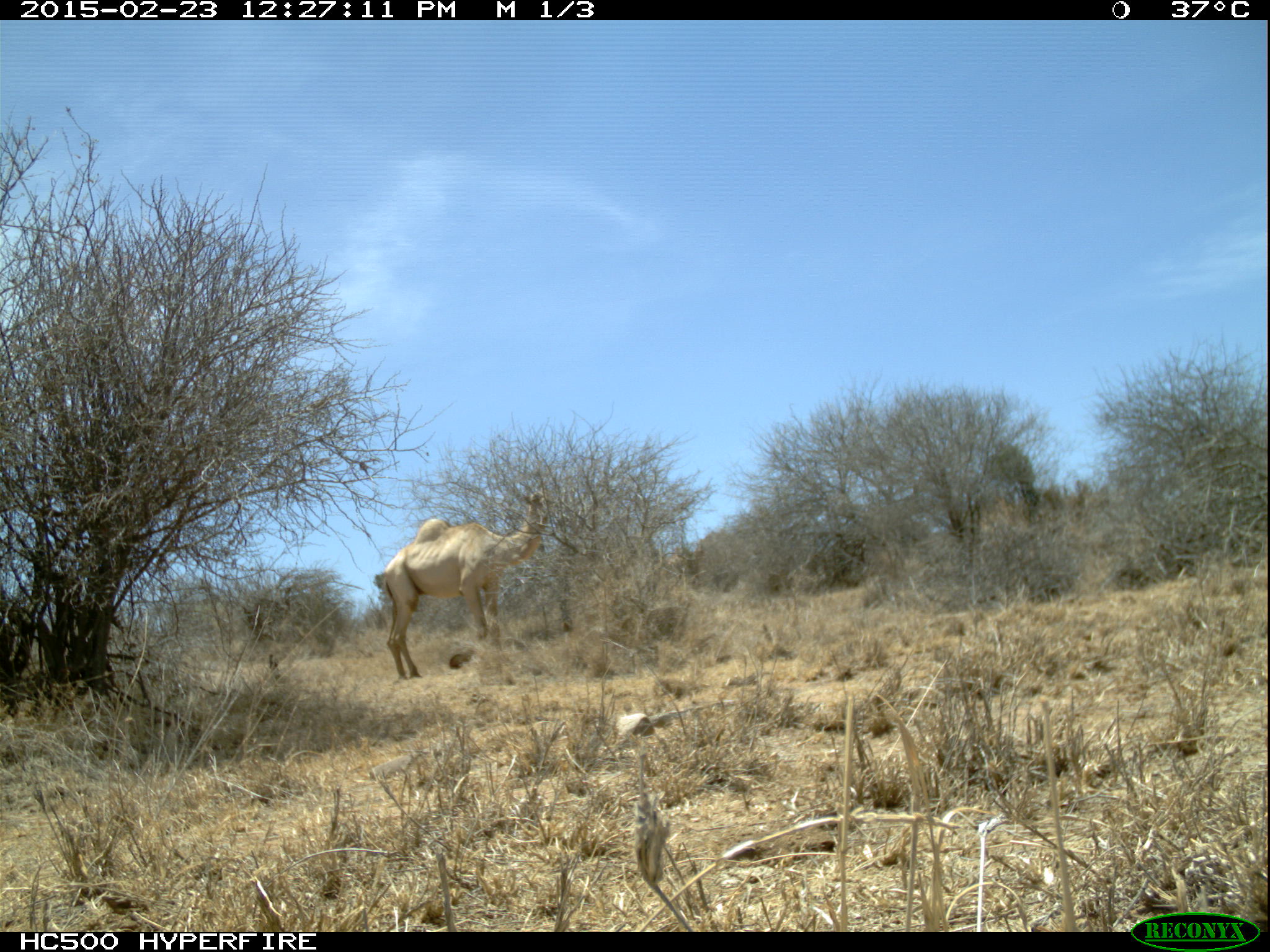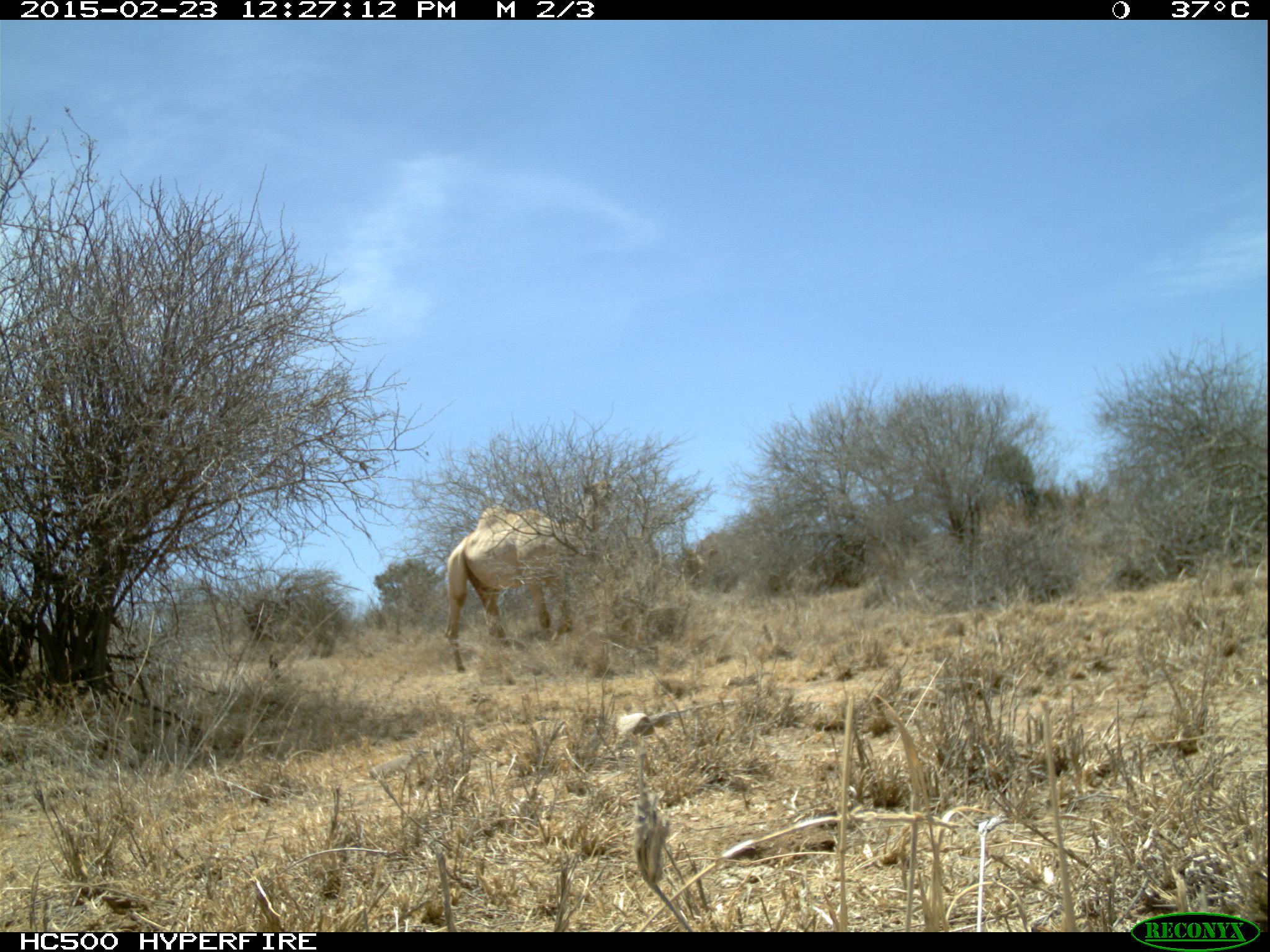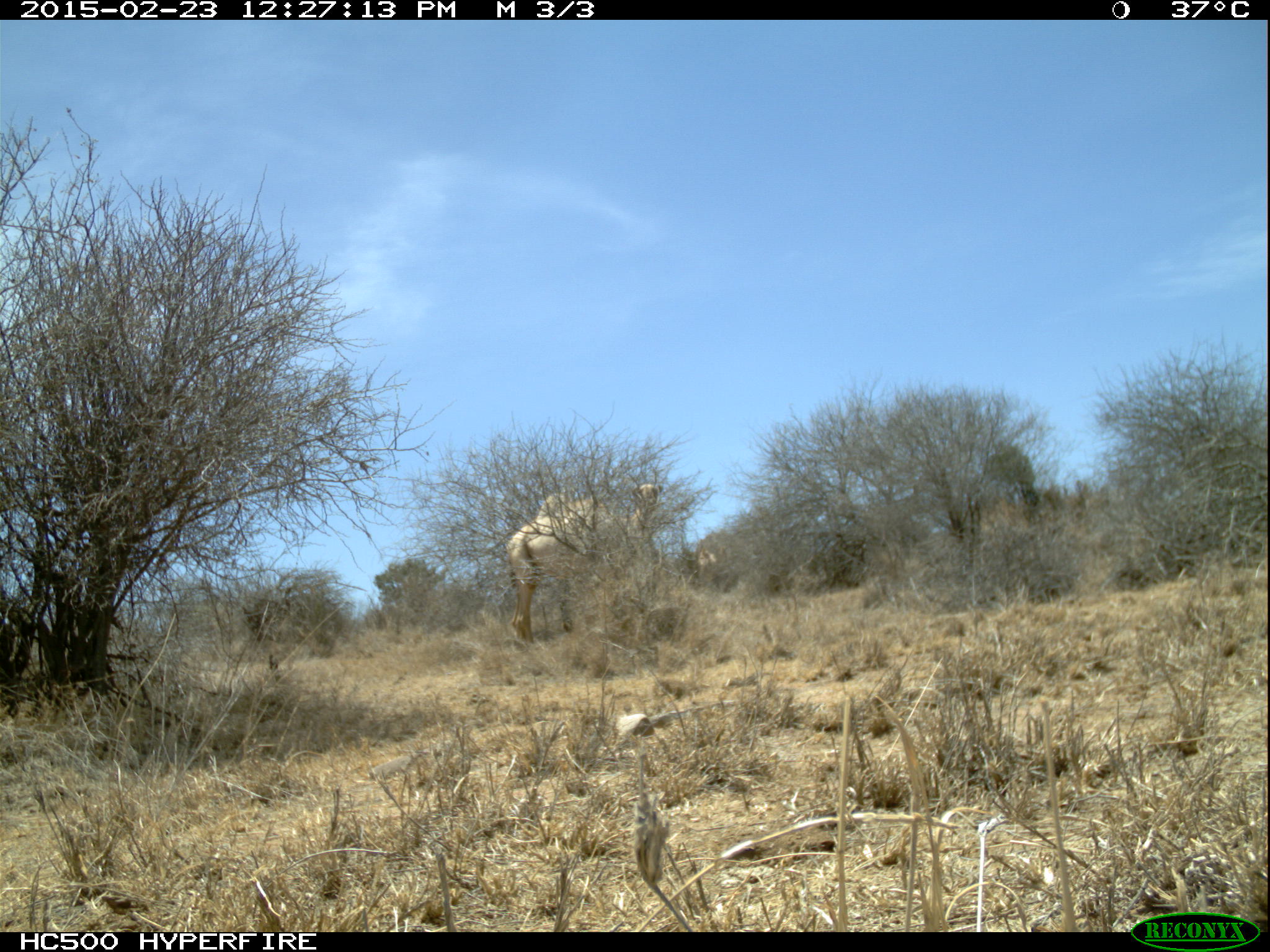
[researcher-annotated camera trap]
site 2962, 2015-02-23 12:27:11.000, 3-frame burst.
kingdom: Animalia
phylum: Chordata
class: Mammalia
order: Artiodactyla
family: Camelidae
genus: Camelus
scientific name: Camelus dromedarius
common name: dromedary camel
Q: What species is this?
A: Camelus dromedarius (dromedary camel).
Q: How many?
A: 1.